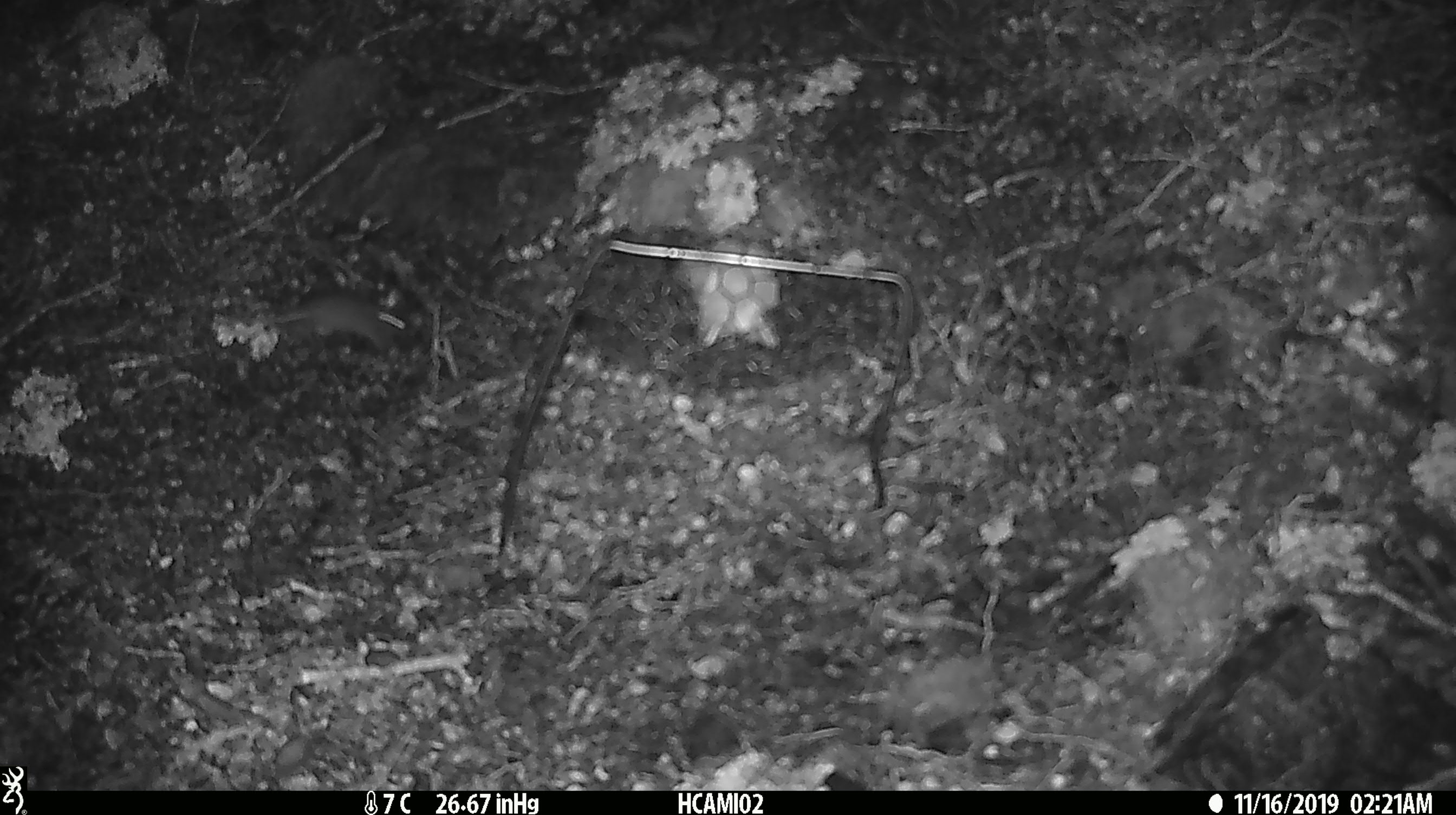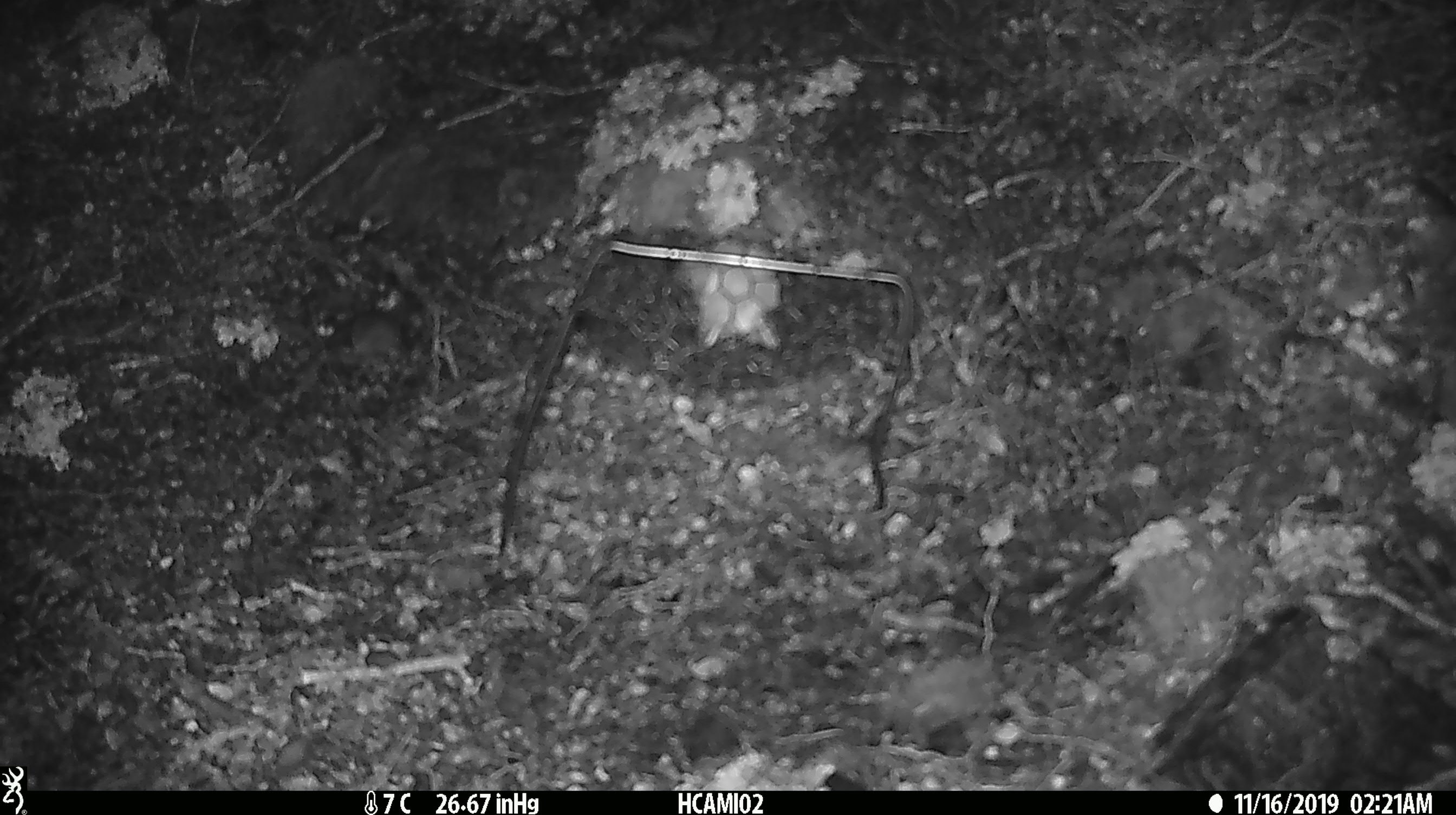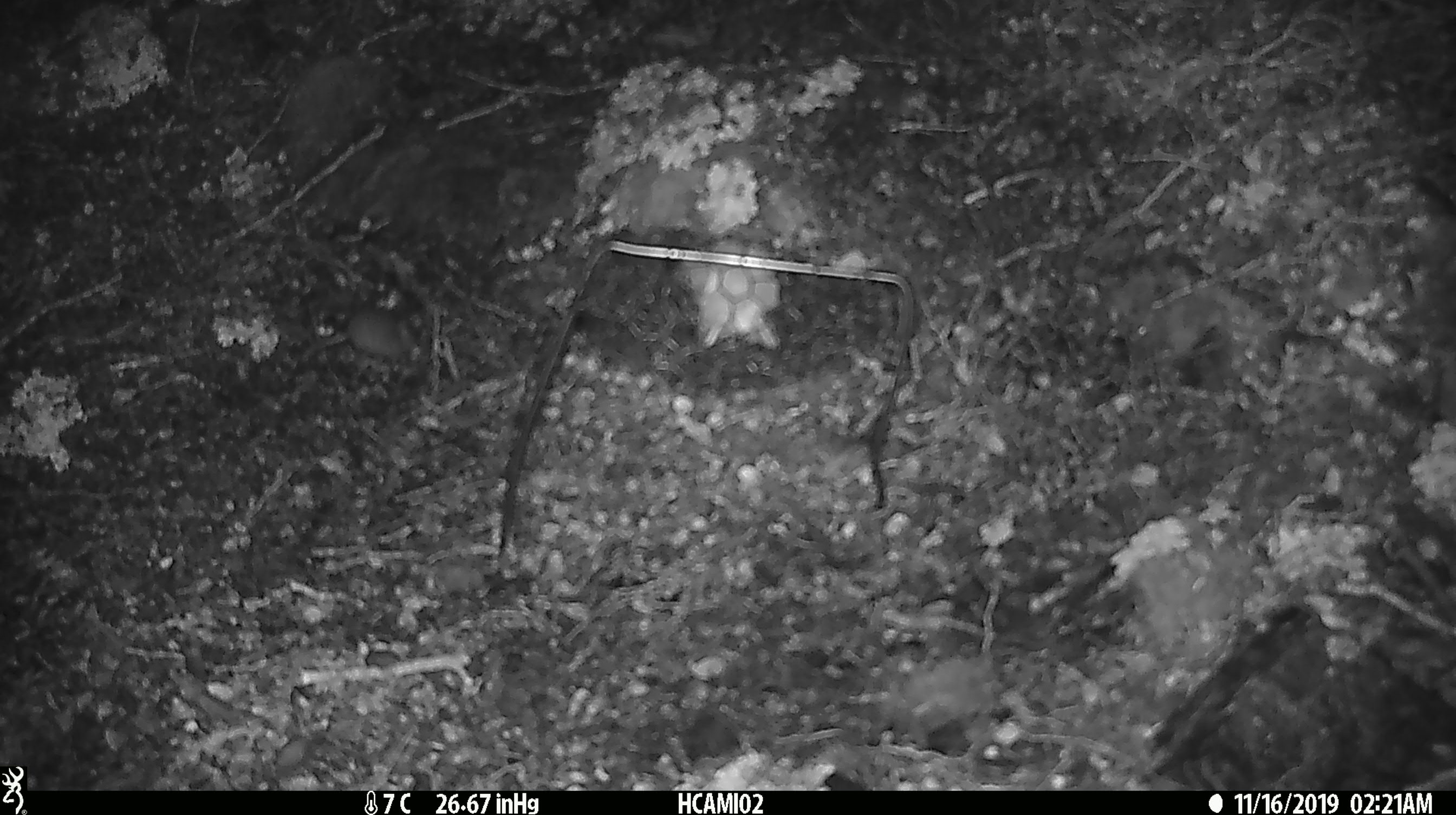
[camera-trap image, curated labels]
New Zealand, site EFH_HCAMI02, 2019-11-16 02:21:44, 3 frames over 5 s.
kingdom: Animalia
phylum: Chordata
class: Mammalia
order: Rodentia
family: Muridae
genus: Mus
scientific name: Mus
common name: mouse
Mouse (Mus).